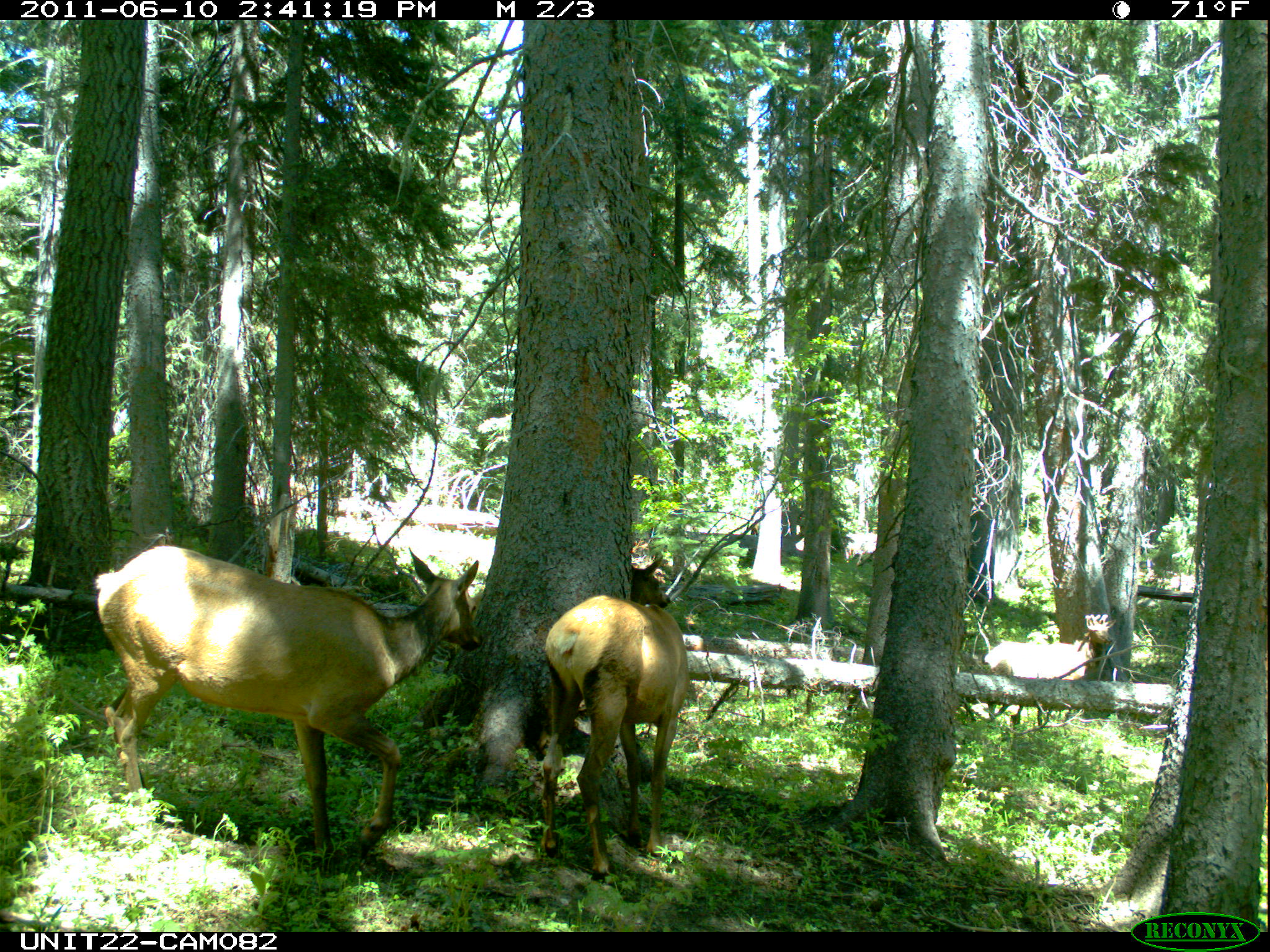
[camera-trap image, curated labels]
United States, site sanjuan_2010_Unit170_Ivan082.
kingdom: Animalia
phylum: Chordata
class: Mammalia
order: Artiodactyla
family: Cervidae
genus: Cervus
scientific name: Cervus elaphus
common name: red deer